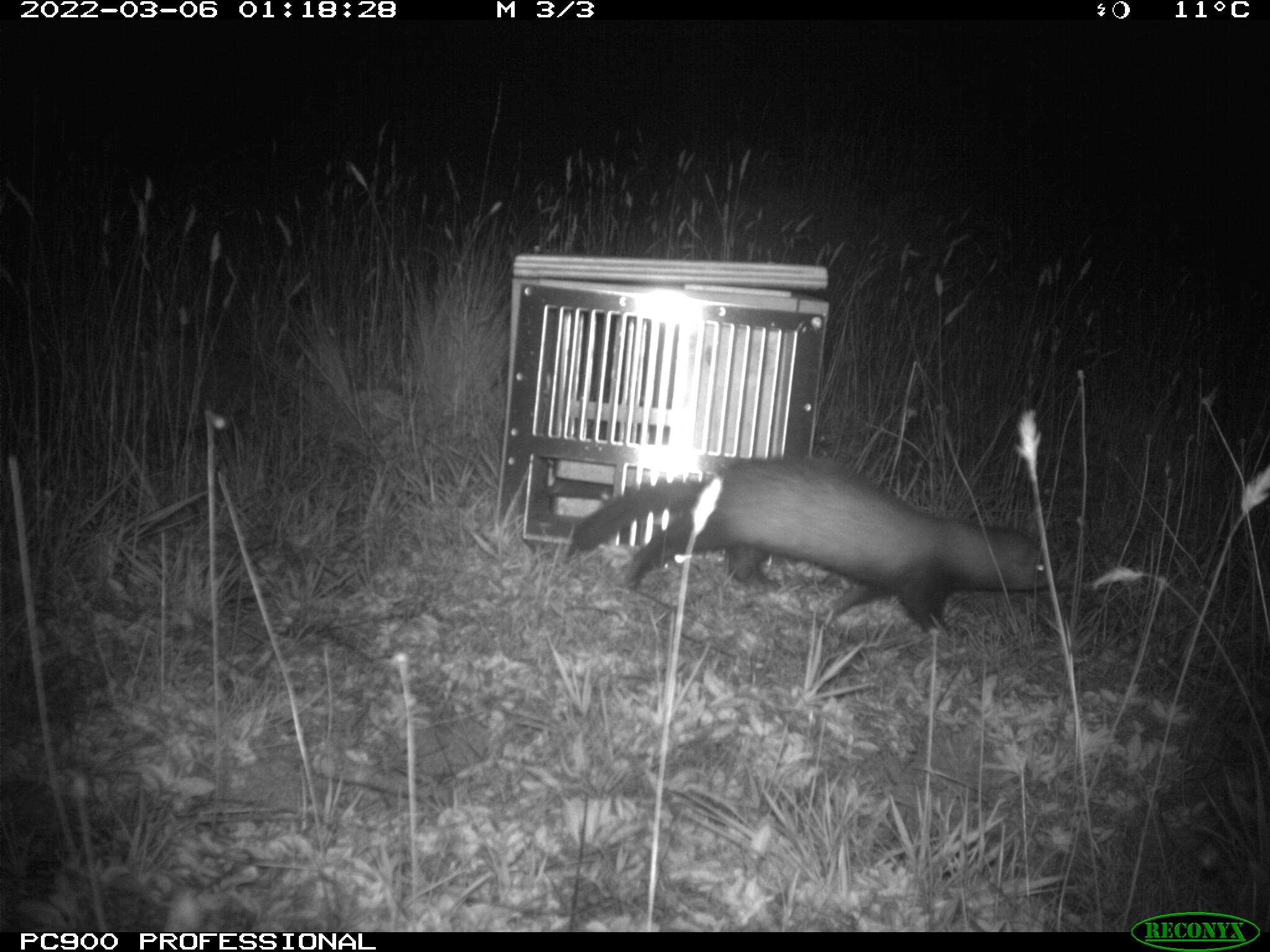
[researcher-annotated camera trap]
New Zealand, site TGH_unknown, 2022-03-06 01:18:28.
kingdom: Animalia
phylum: Chordata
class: Mammalia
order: Carnivora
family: Mustelidae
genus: Mustela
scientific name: Mustela furo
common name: ferret